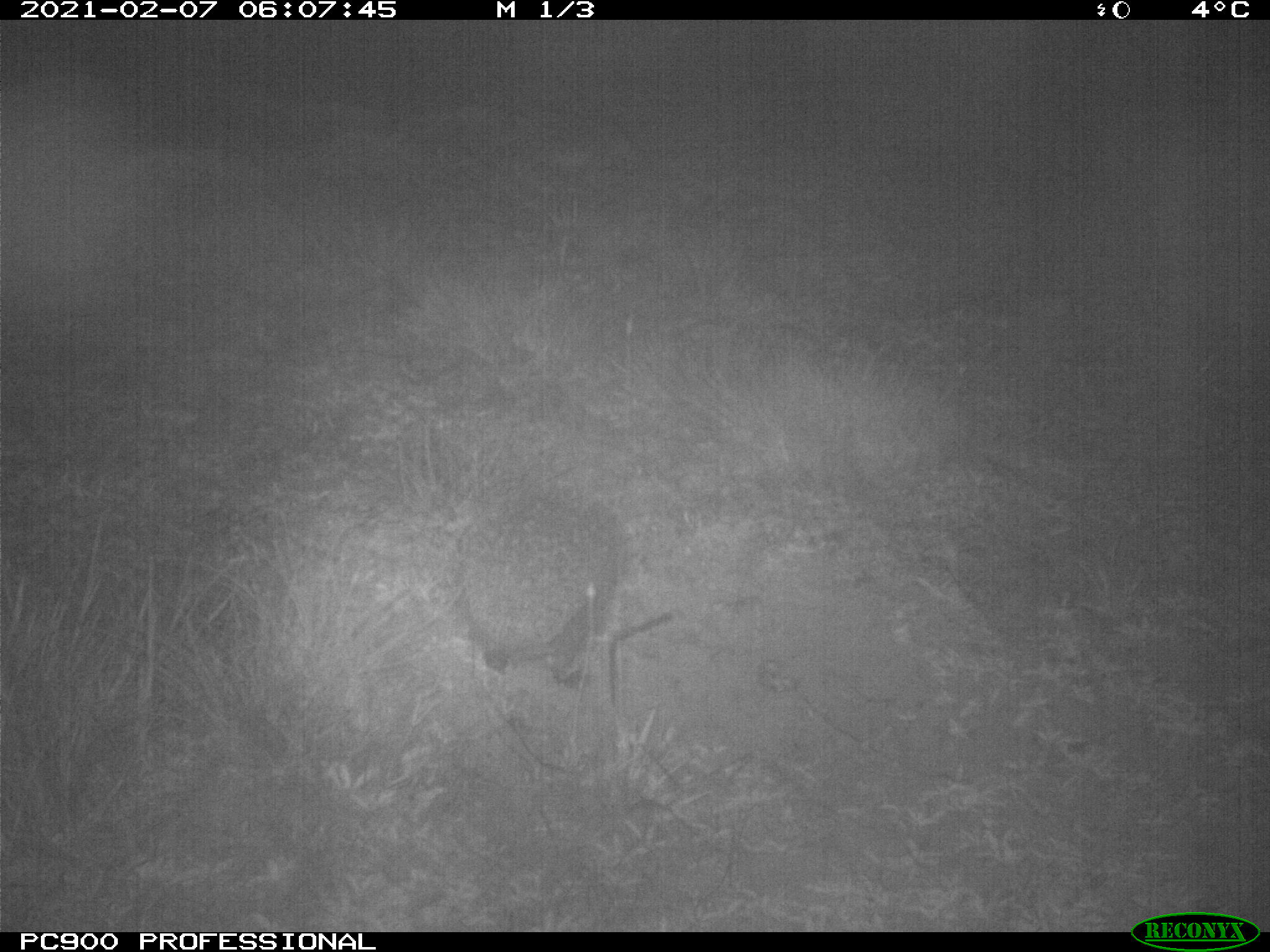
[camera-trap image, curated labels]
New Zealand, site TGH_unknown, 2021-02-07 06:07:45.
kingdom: Animalia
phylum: Chordata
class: Mammalia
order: Eulipotyphla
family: Erinaceidae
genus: Erinaceus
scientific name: Erinaceus europaeus europaeus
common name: european hedgehog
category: hedgehog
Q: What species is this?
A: Hedgehog (european hedgehog) (Erinaceus europaeus europaeus).